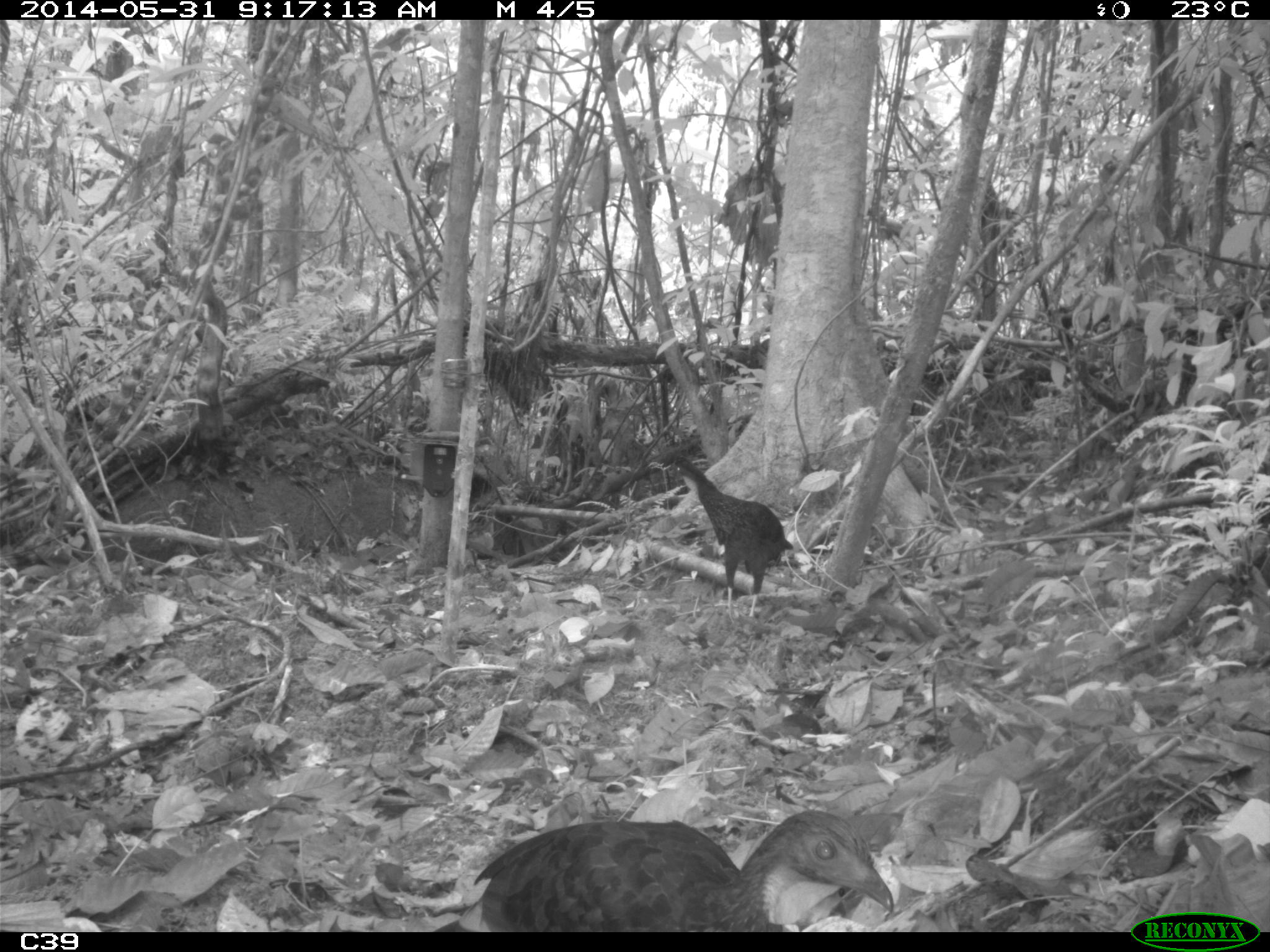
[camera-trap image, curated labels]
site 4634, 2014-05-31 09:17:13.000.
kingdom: Animalia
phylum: Chordata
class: Aves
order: Galliformes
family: Cracidae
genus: Penelope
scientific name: Penelope jacquacu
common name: spix's guan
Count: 2.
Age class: adult.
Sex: female.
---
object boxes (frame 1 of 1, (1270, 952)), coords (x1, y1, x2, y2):
penelope jacquacu: (432, 808, 893, 931); (659, 451, 792, 617)